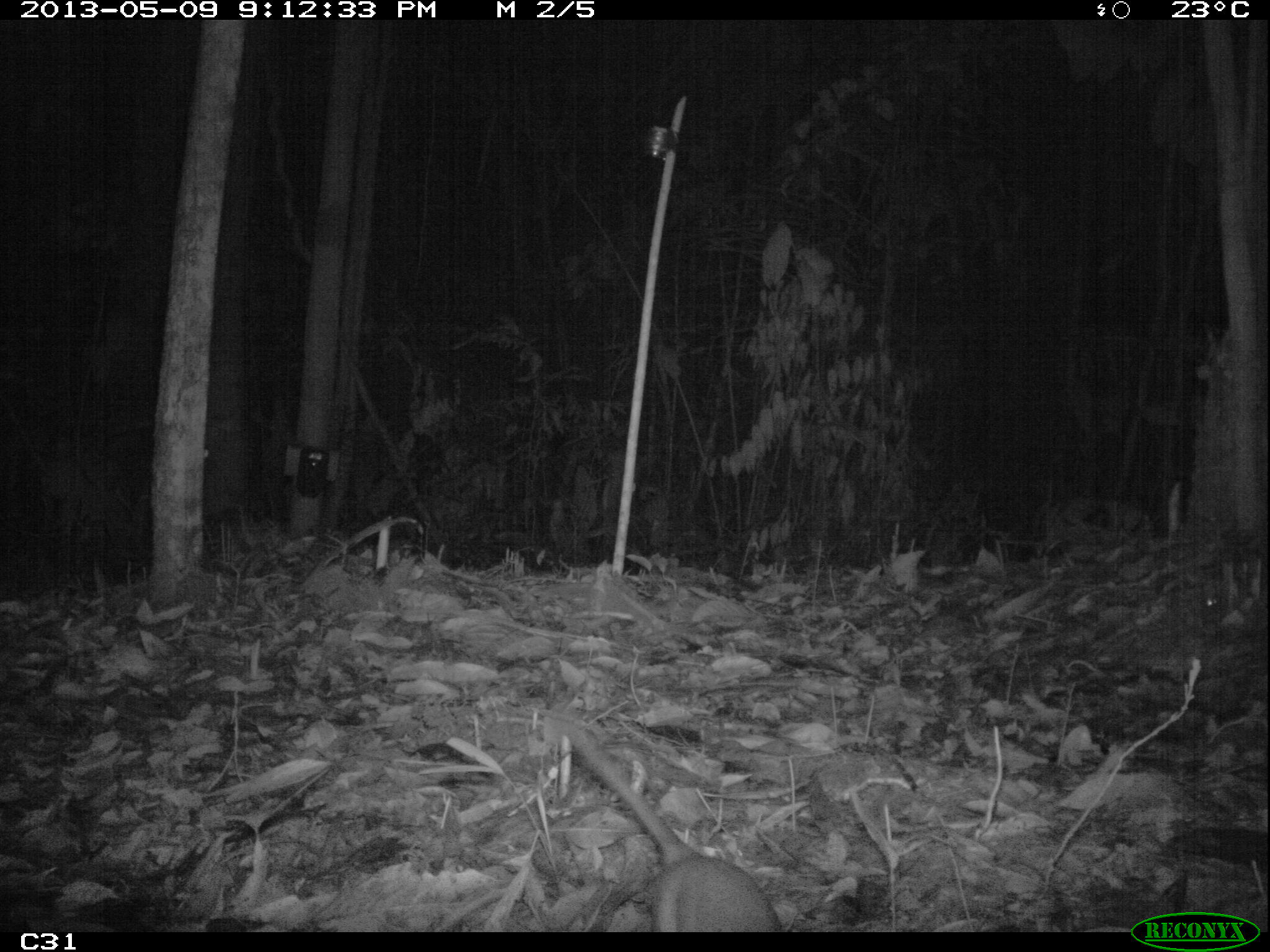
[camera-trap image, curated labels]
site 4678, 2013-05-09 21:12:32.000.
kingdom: Animalia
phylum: Chordata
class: Mammalia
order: Rodentia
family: Muridae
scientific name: Muridae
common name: mice, rats, and gerbils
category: unknown mouse or rat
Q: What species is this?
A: Unknown mouse or rat (mice, rats, and gerbils) (Muridae).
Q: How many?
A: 1.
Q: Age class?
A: Adult.